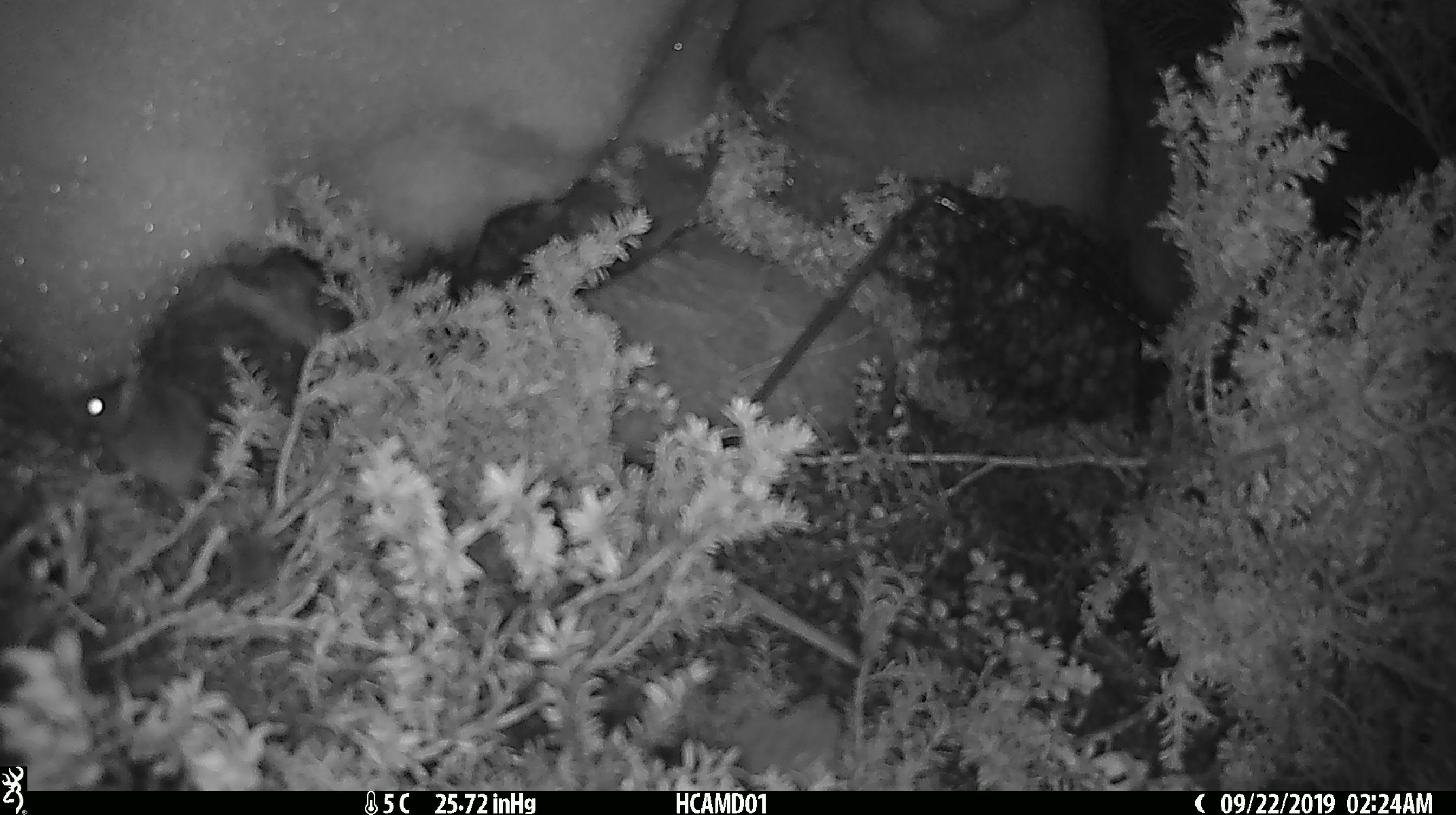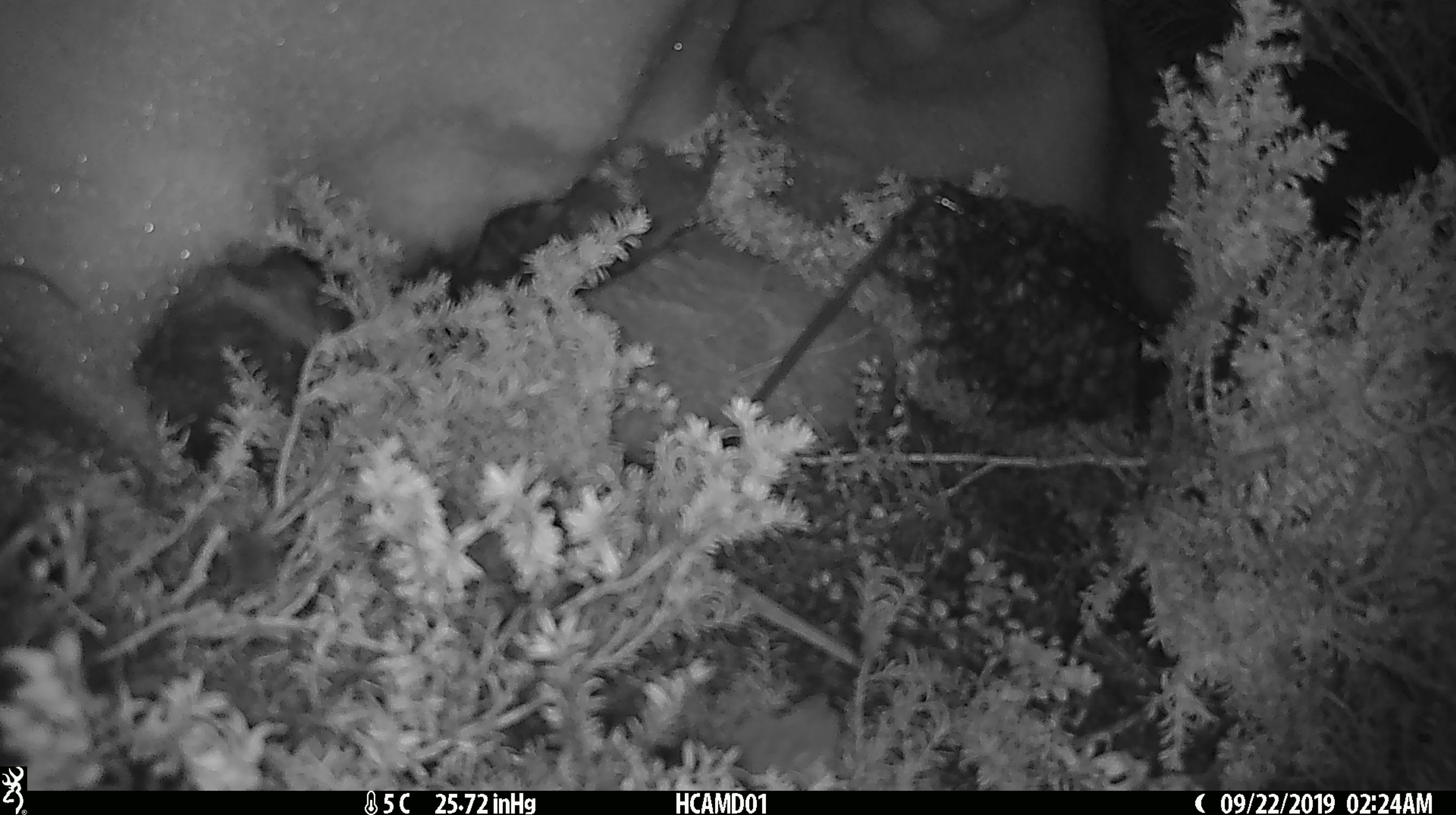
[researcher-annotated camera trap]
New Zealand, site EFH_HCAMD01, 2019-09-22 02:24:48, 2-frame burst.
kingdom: Animalia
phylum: Chordata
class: Mammalia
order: Rodentia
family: Muridae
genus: Mus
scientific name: Mus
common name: mouse